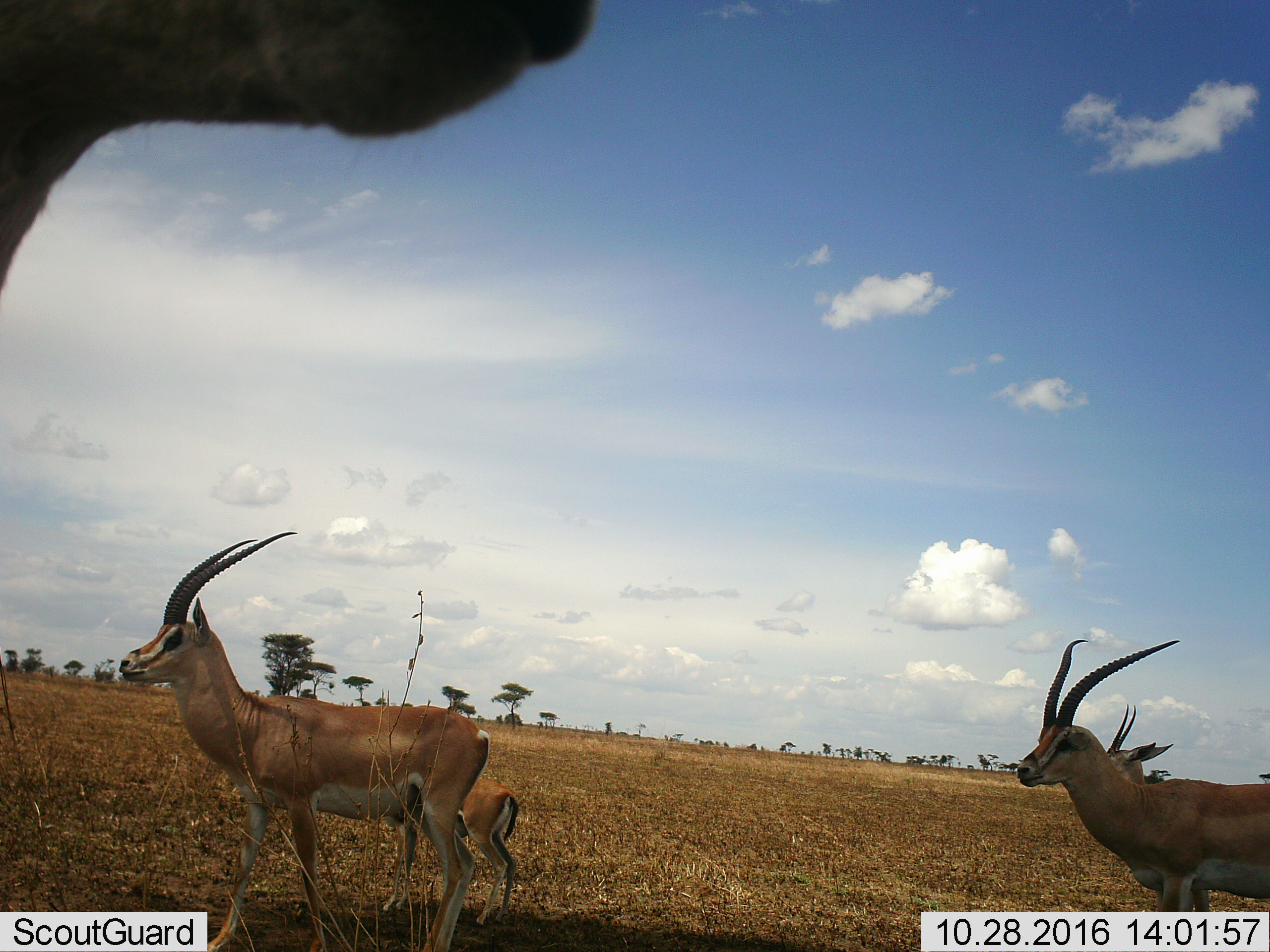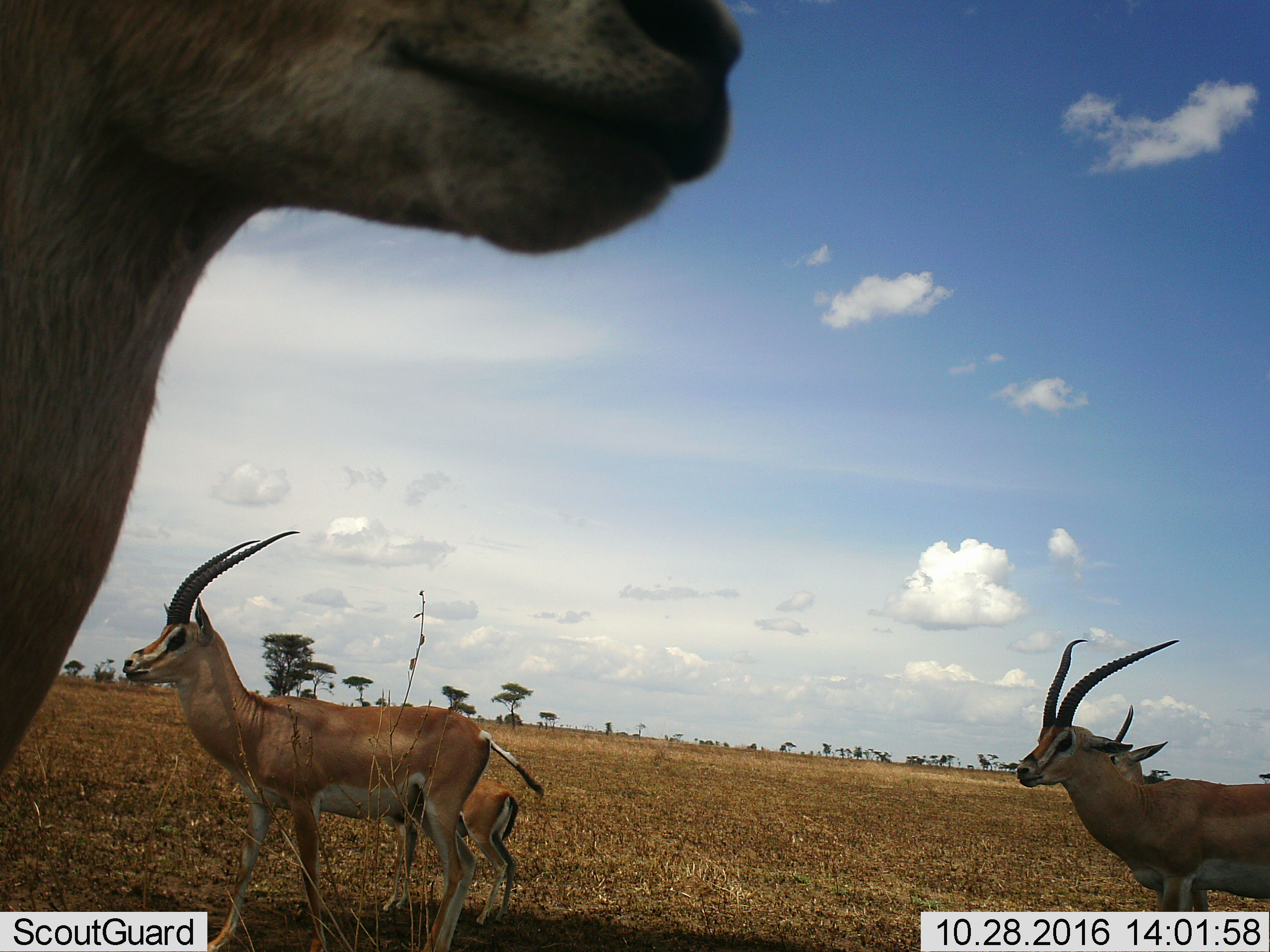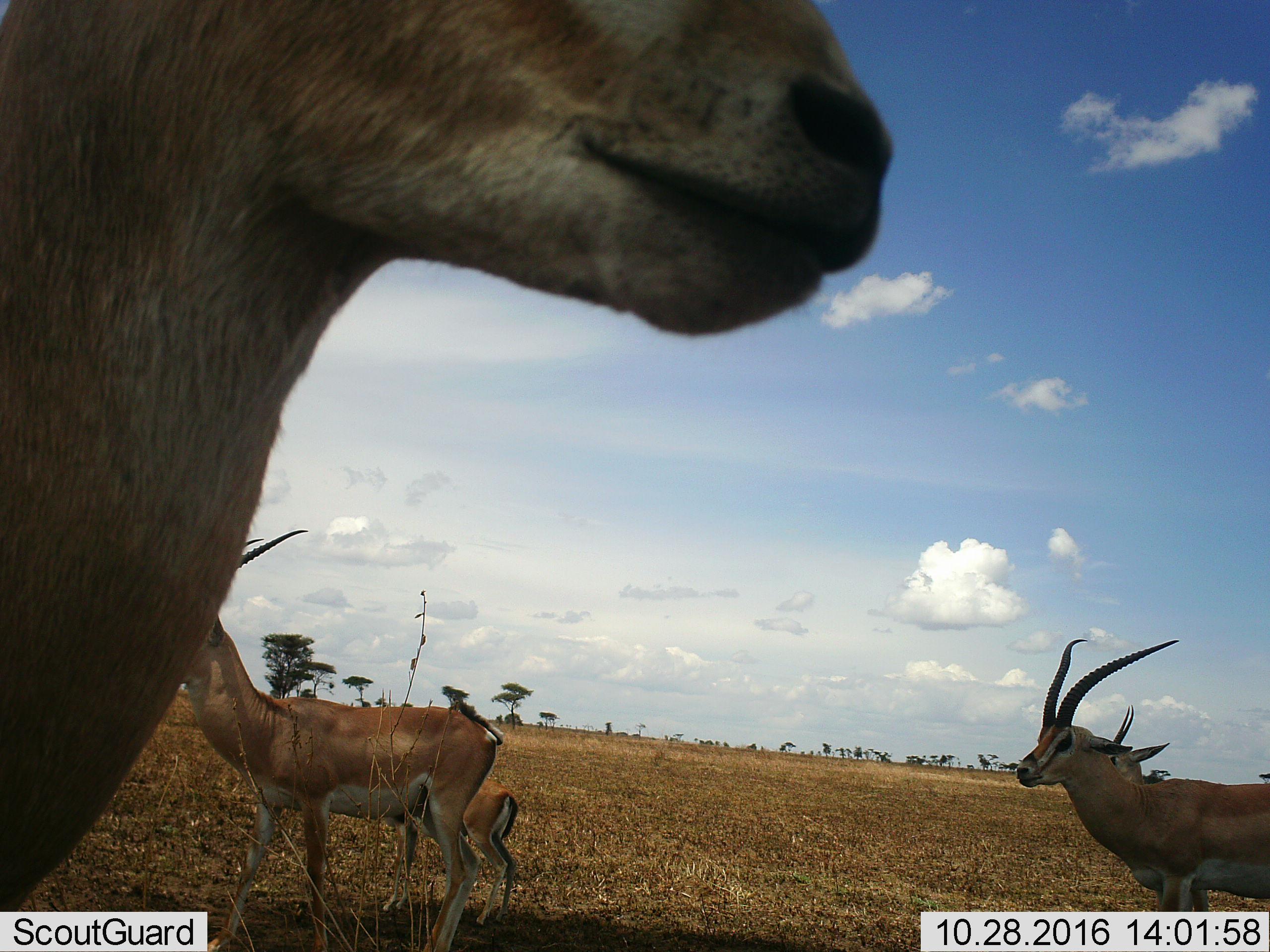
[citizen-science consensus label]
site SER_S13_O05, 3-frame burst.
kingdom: Animalia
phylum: Chordata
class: Mammalia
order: Artiodactyla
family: Bovidae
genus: Nanger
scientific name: Nanger granti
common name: grant's gazelle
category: gazellegrants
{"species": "gazellegrants (grant's gazelle) (Nanger granti)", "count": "5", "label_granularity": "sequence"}